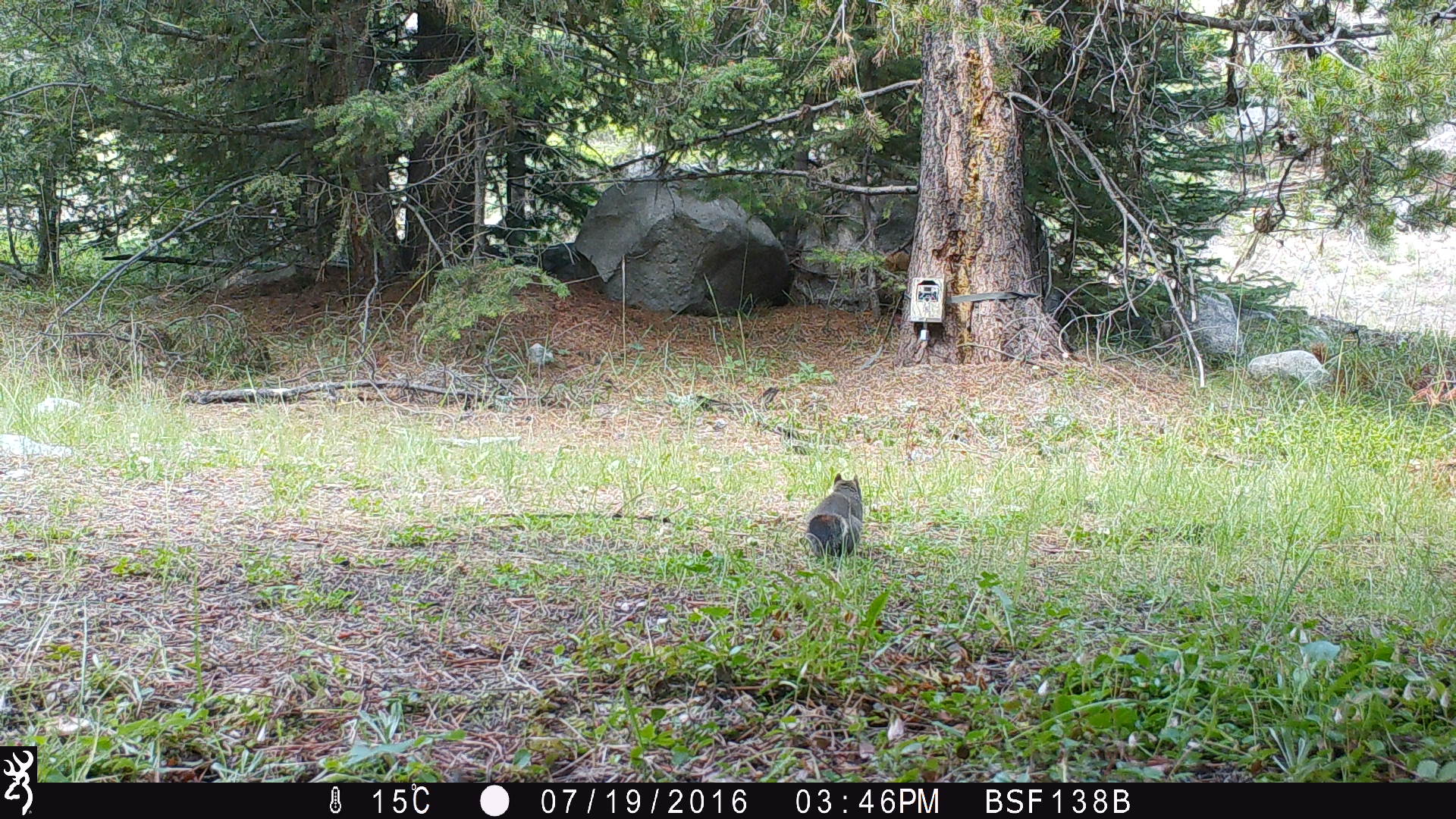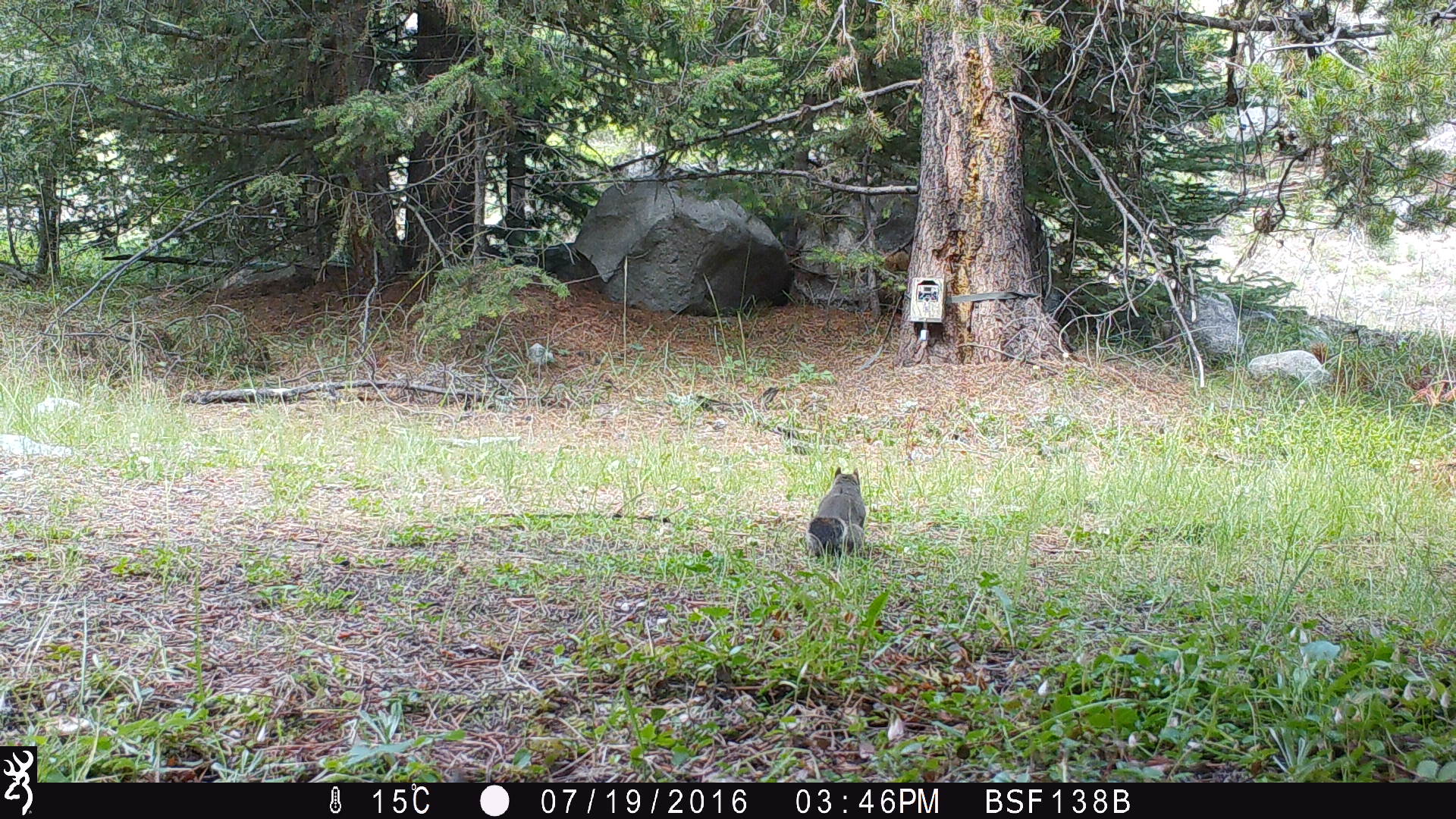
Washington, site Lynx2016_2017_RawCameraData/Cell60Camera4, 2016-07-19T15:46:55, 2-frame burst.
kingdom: Animalia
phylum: Chordata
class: Mammalia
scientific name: Mammalia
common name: small mammal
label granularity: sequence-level